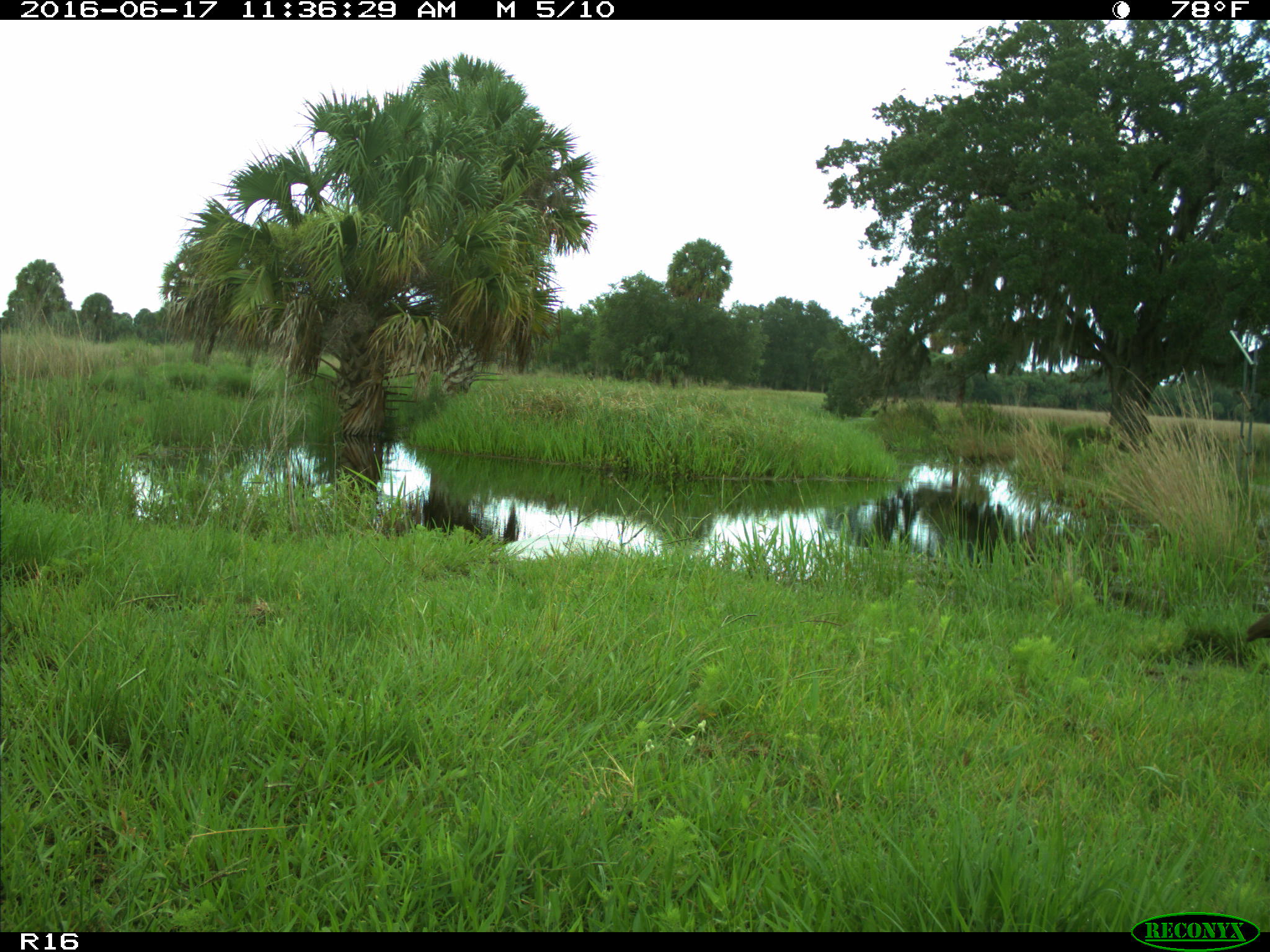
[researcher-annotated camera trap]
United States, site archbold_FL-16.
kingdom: Animalia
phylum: Chordata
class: Aves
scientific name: Aves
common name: birds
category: unidentified bird